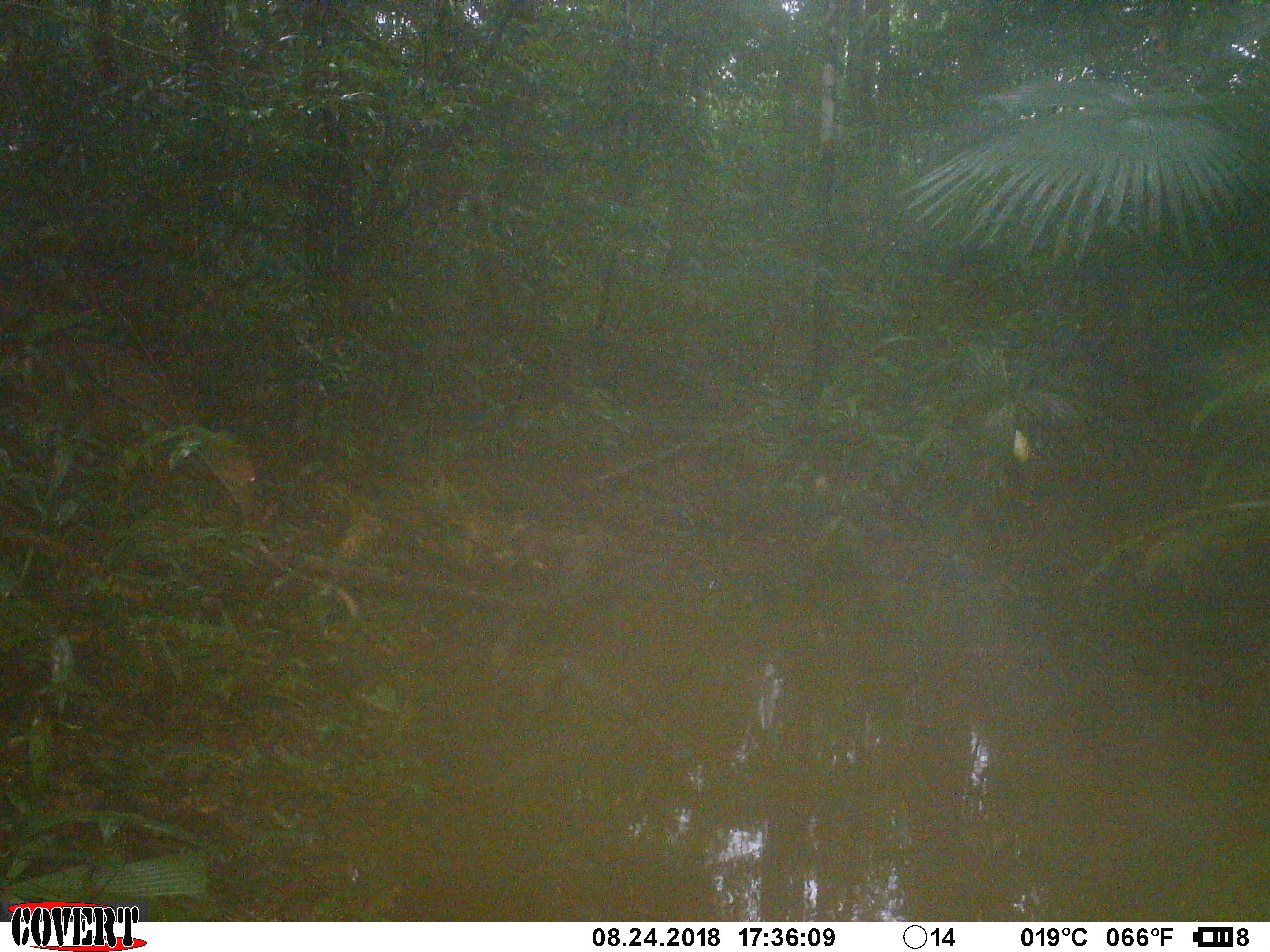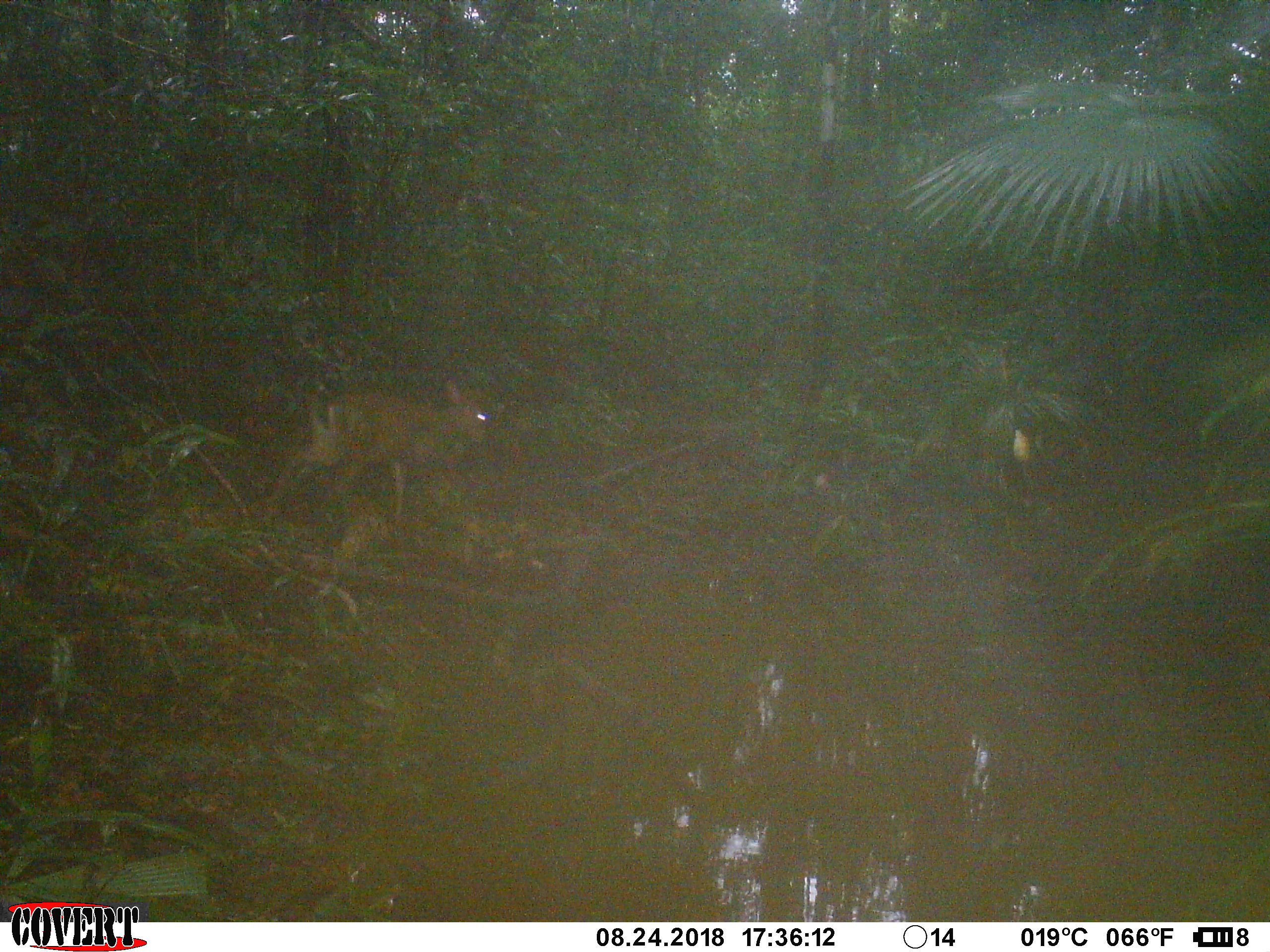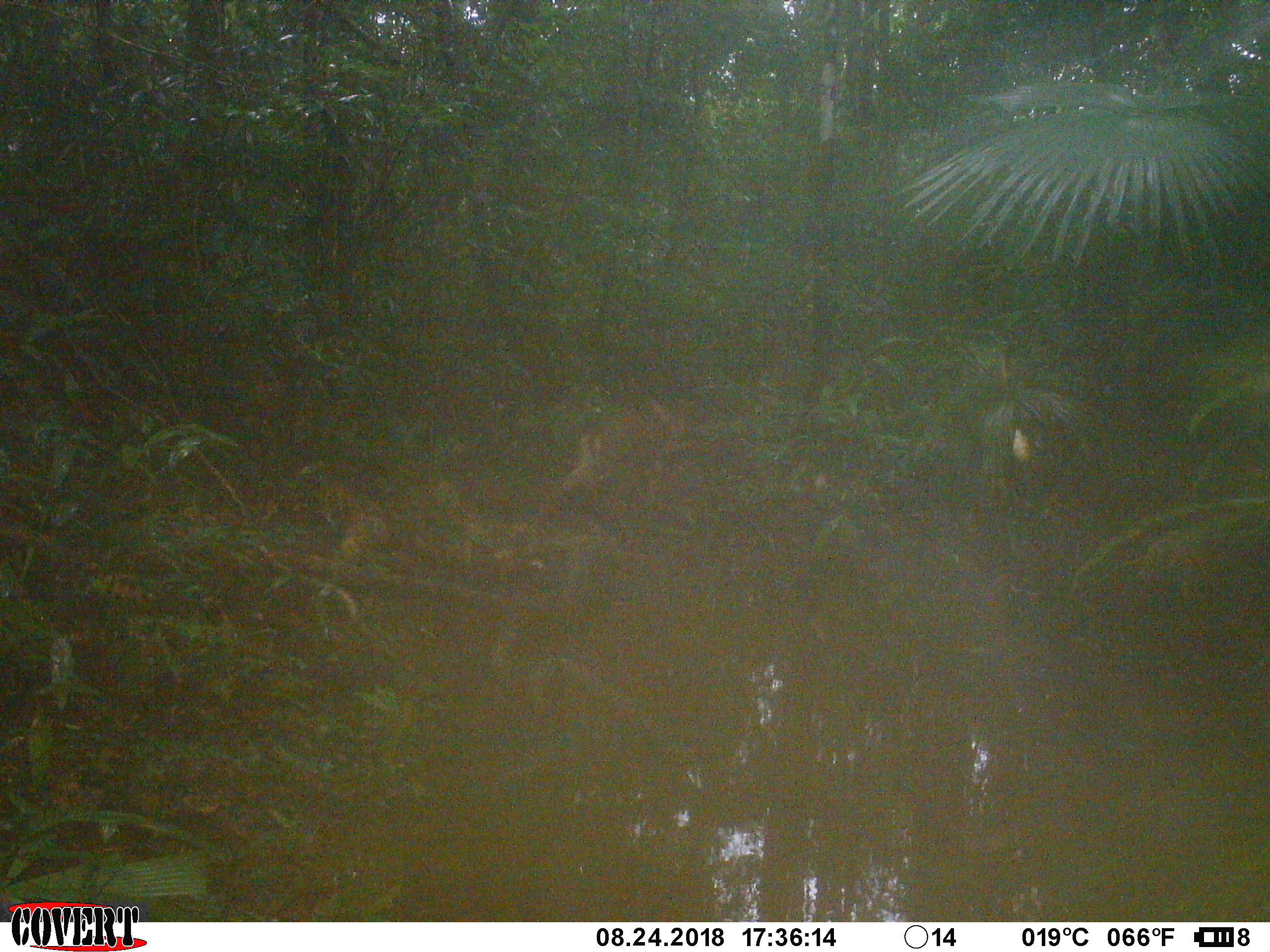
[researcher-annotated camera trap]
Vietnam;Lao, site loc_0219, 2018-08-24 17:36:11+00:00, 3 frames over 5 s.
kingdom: Animalia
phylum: Chordata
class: Mammalia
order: Artiodactyla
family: Cervidae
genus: Muntiacus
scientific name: Muntiacus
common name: muntjacs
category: unidentified muntjac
Unidentified muntjac (muntjacs) (Muntiacus). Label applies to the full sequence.